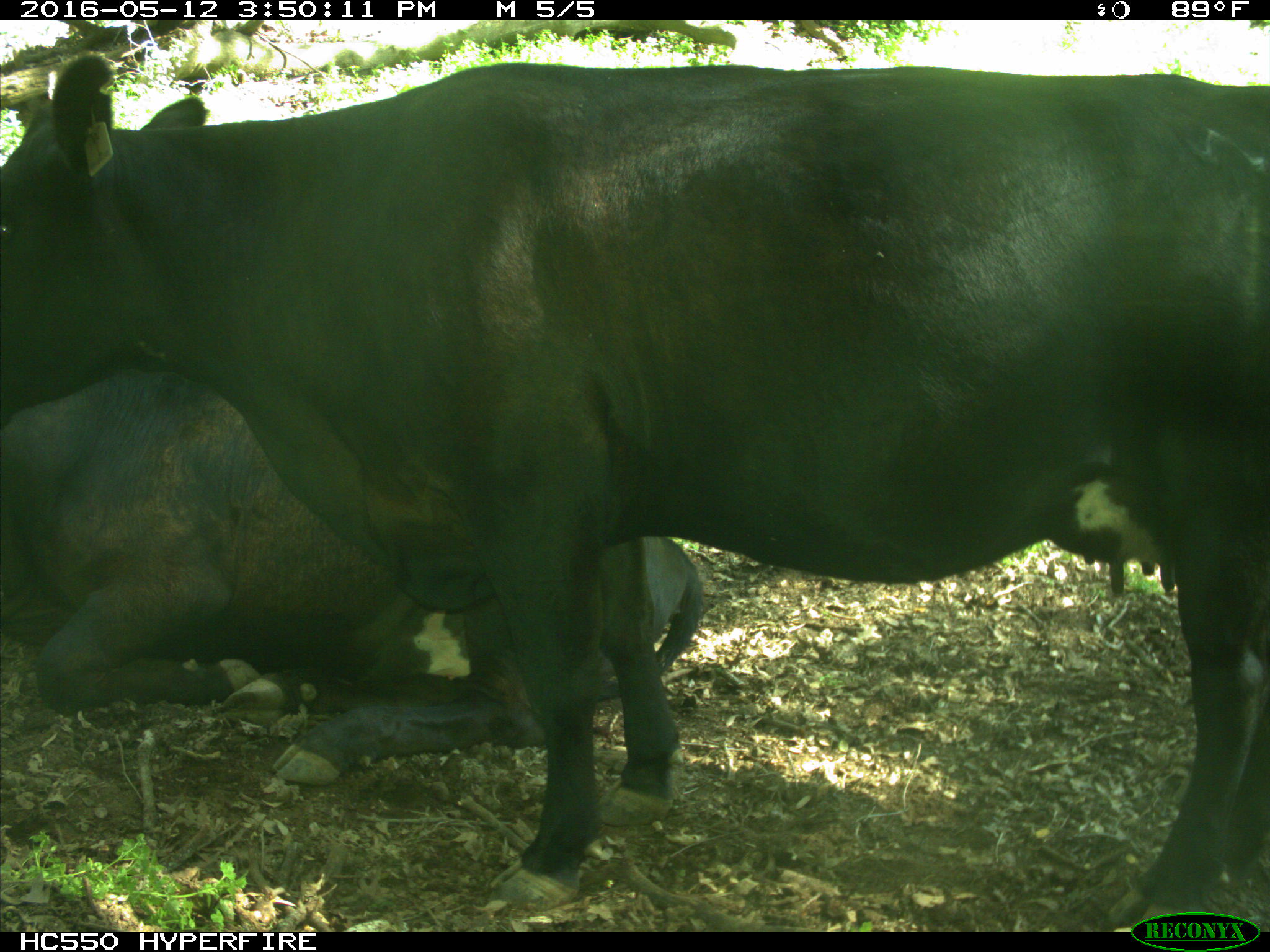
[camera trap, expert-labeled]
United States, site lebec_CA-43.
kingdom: Animalia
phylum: Chordata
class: Mammalia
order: Artiodactyla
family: Bovidae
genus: Bos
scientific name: Bos taurus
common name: domestic cow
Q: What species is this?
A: Bos taurus (domestic cow).